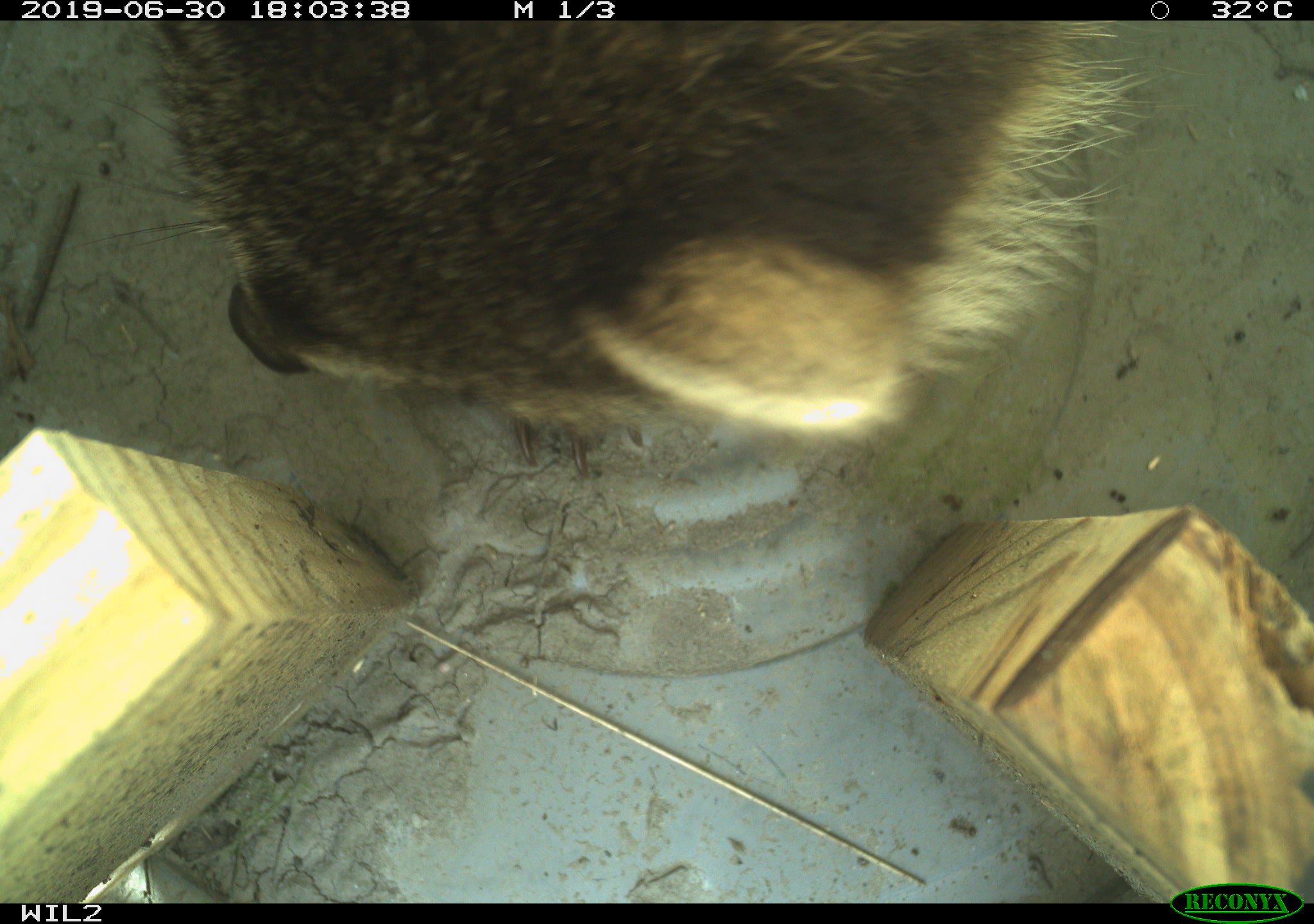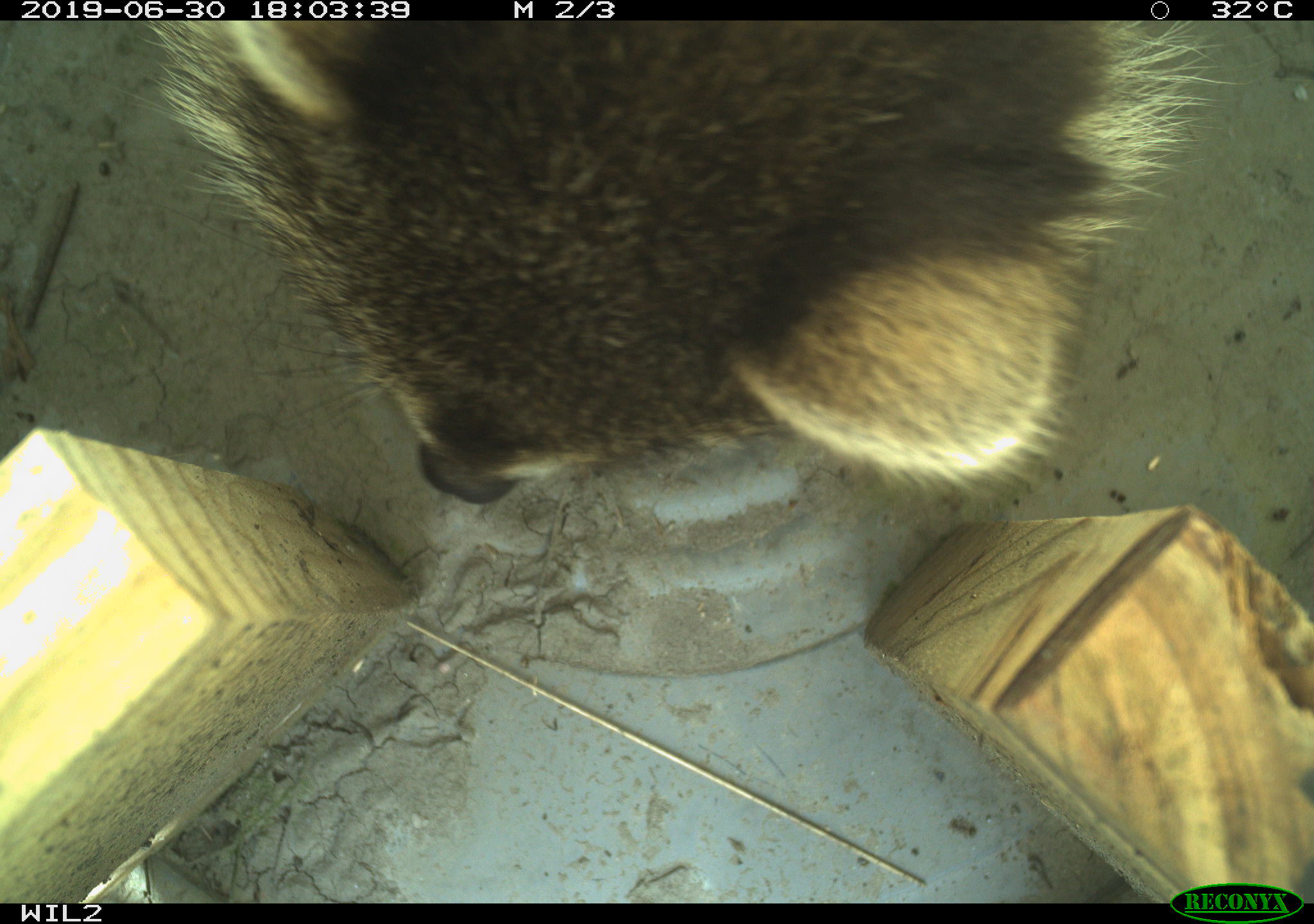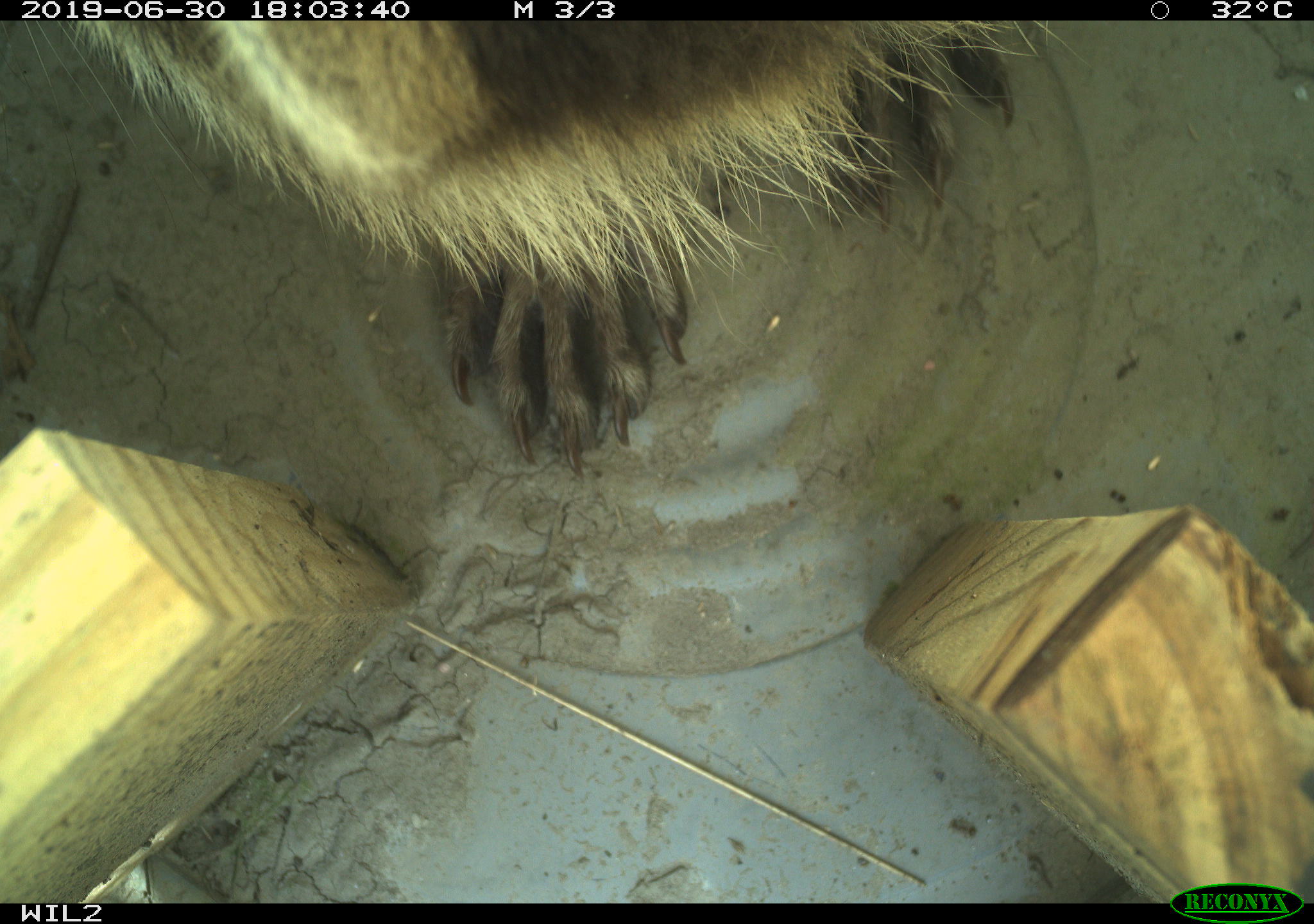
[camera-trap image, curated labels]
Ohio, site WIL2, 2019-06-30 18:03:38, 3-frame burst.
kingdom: Animalia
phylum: Chordata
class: Mammalia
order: Carnivora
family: Procyonidae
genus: Procyon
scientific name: Procyon lotor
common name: common raccoon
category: raccoon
Raccoon (common raccoon) (Procyon lotor).